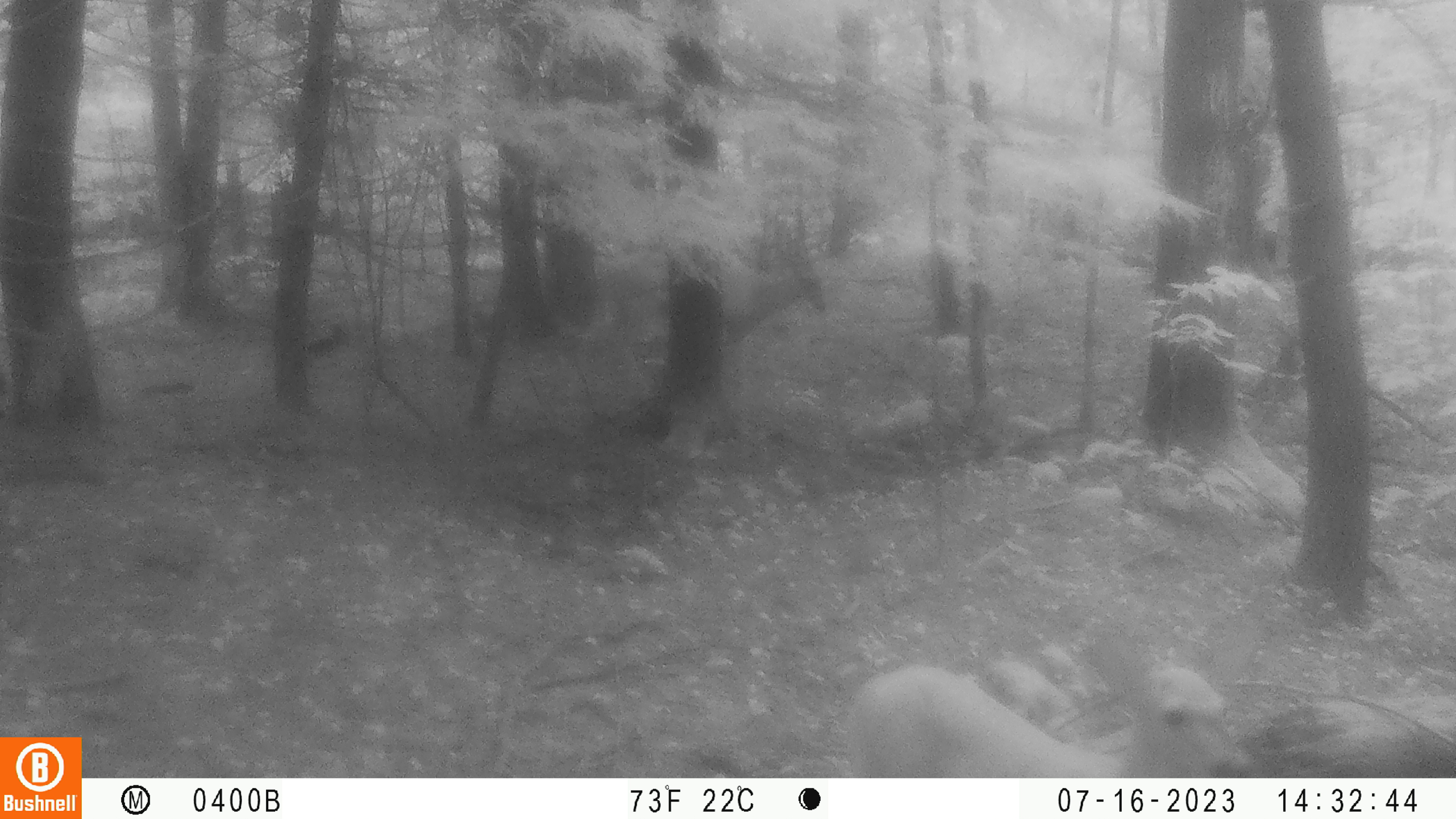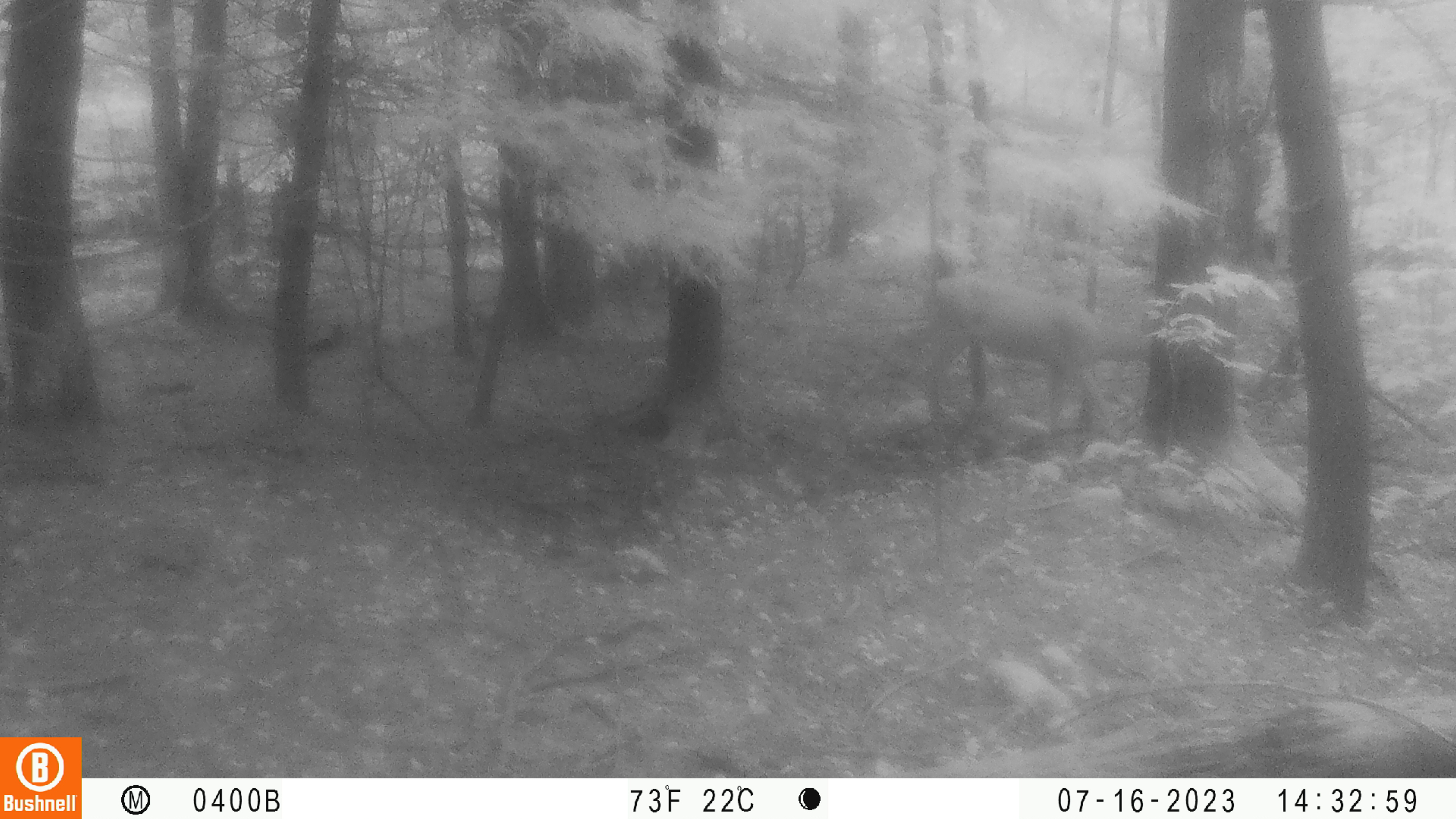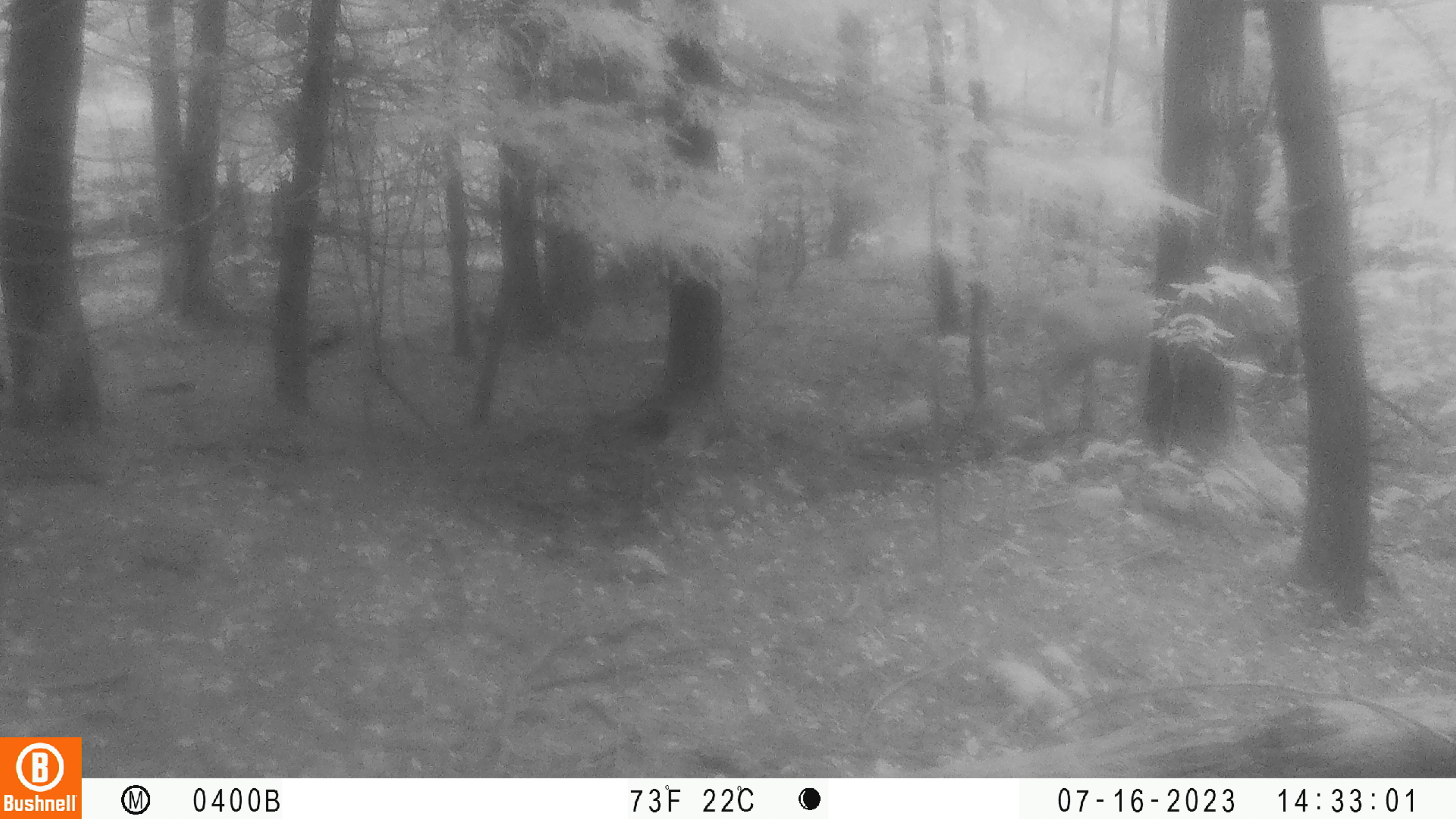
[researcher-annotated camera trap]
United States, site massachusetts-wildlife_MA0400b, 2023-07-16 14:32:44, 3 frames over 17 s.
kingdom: Animalia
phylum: Chordata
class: Mammalia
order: Artiodactyla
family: Cervidae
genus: Odocoileus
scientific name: Odocoileus virginianus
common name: white-tailed deer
White-tailed deer (Odocoileus virginianus).